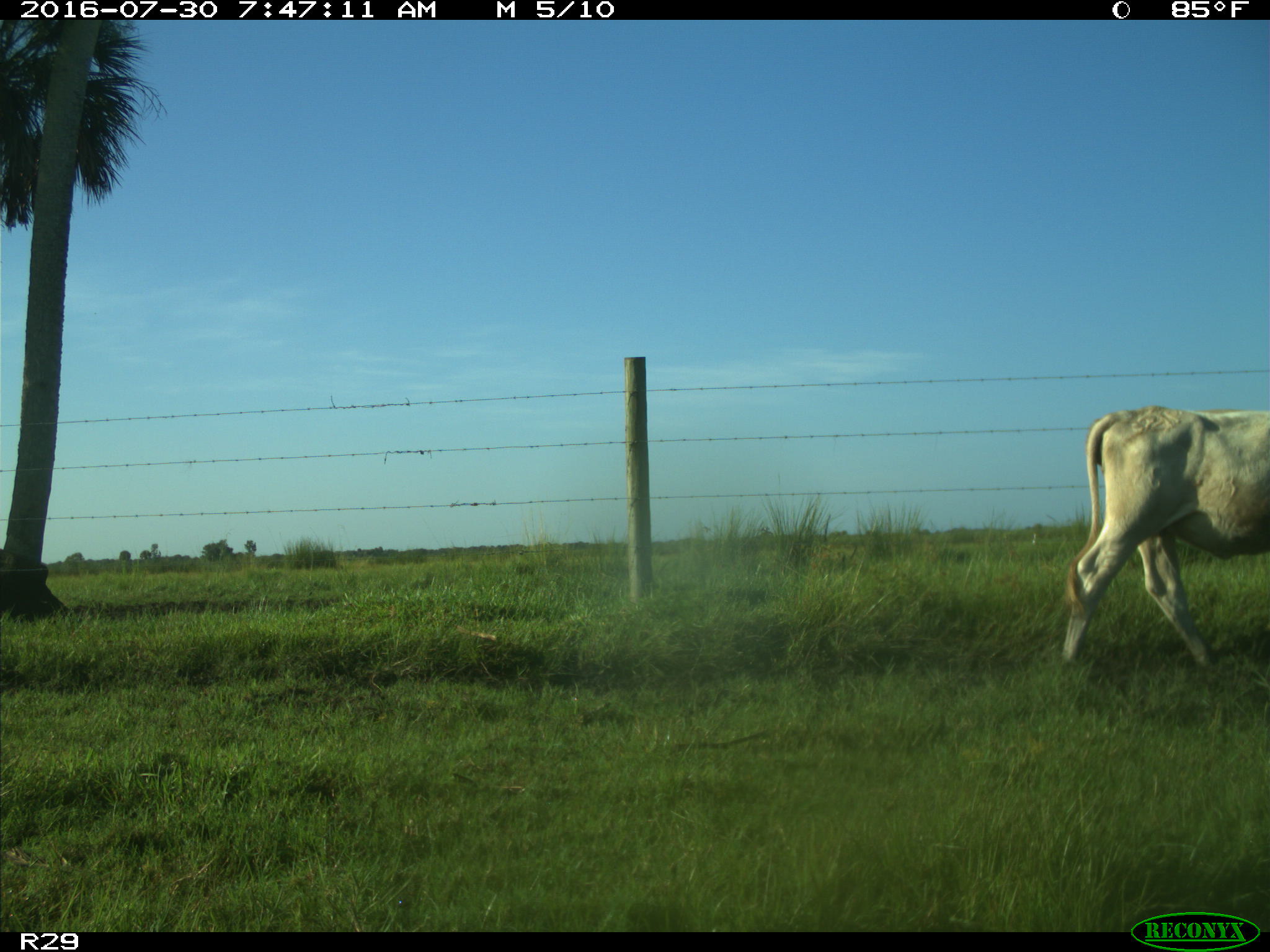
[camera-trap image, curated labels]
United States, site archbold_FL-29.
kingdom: Animalia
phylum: Chordata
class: Mammalia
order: Artiodactyla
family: Bovidae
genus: Bos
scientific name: Bos taurus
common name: domestic cow